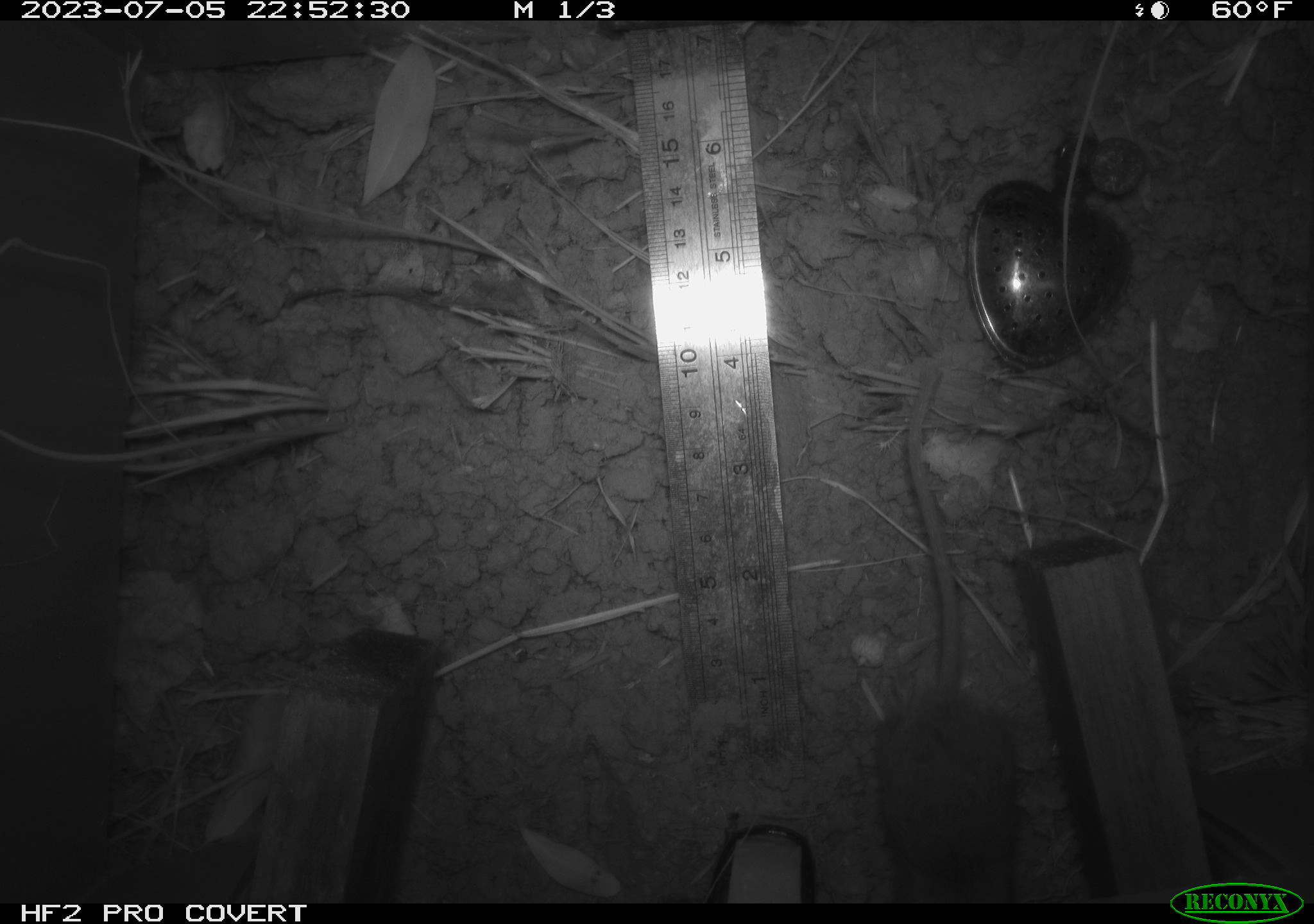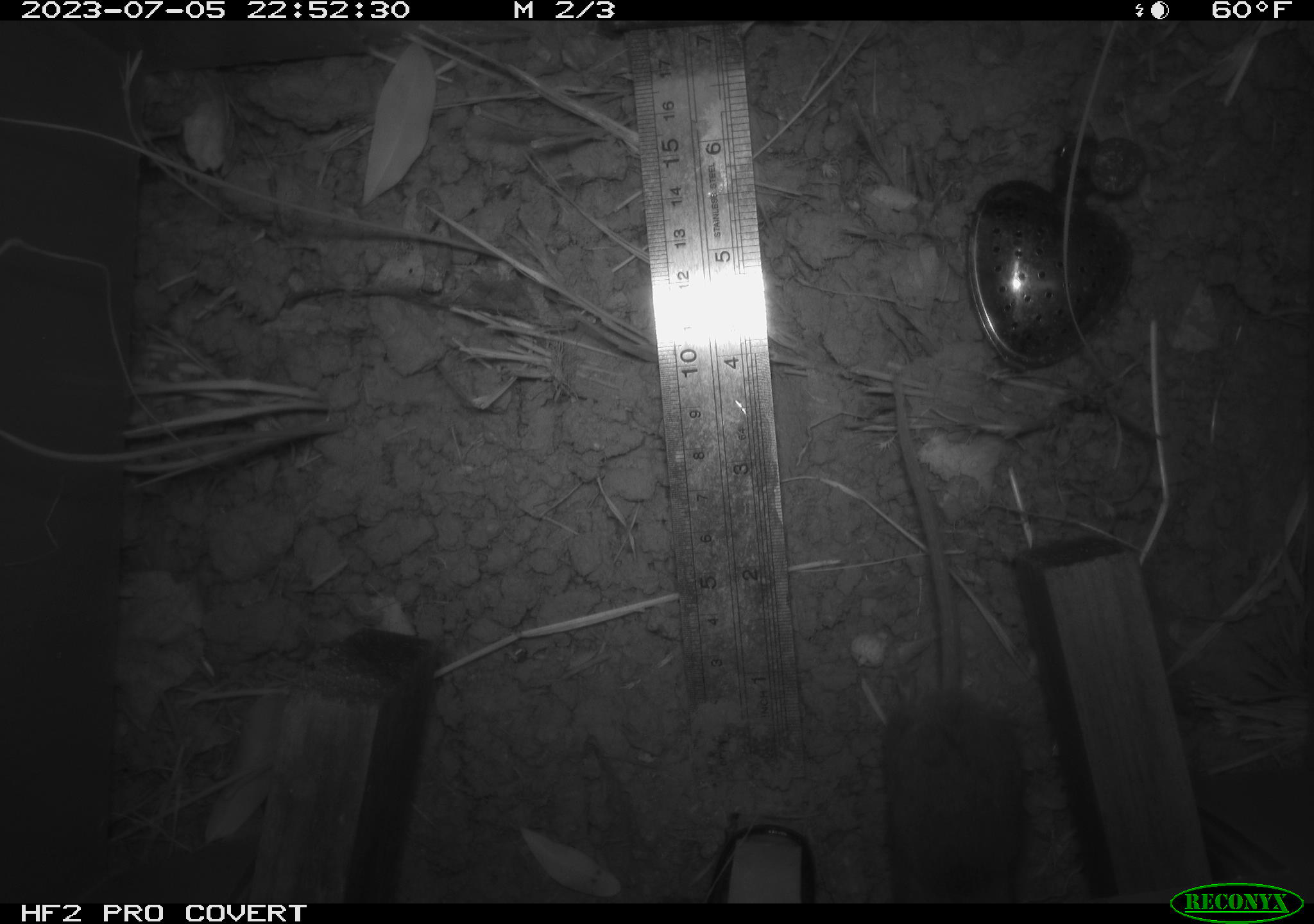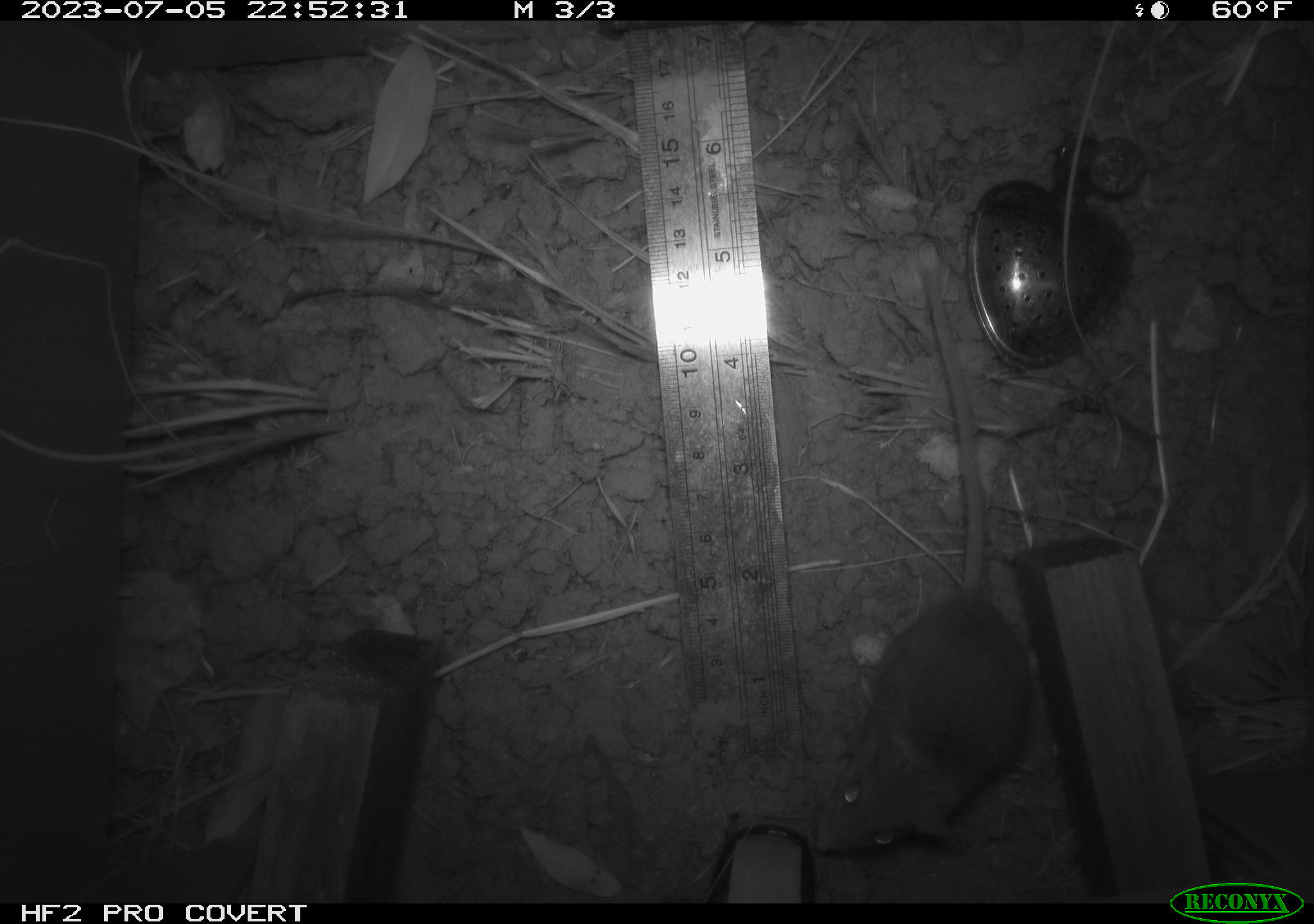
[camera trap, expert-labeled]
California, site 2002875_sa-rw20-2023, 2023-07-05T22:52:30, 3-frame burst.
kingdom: Animalia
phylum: Chordata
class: Mammalia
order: Rodentia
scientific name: Rodentia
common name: mouse species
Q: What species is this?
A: Mouse species (Rodentia).